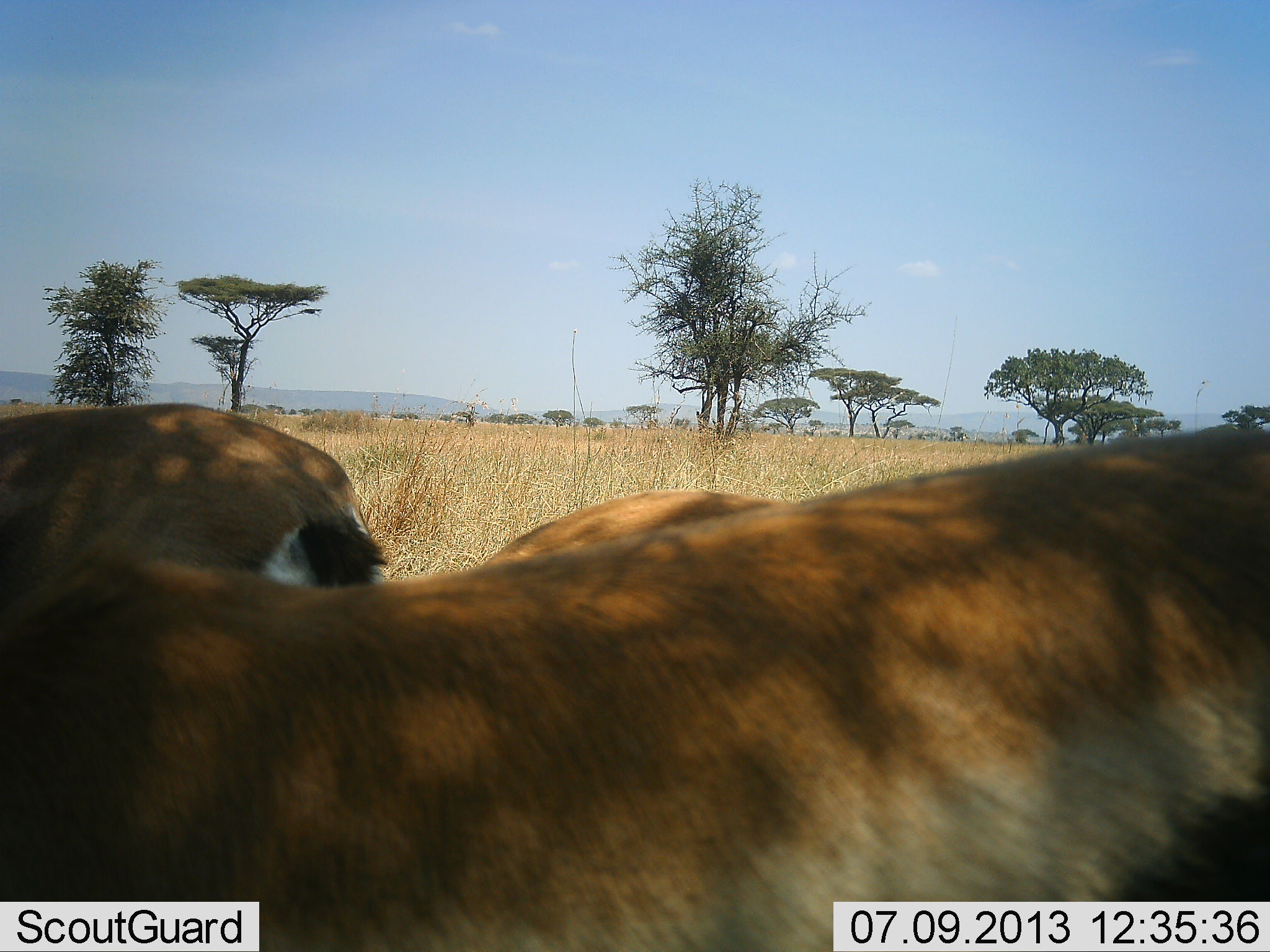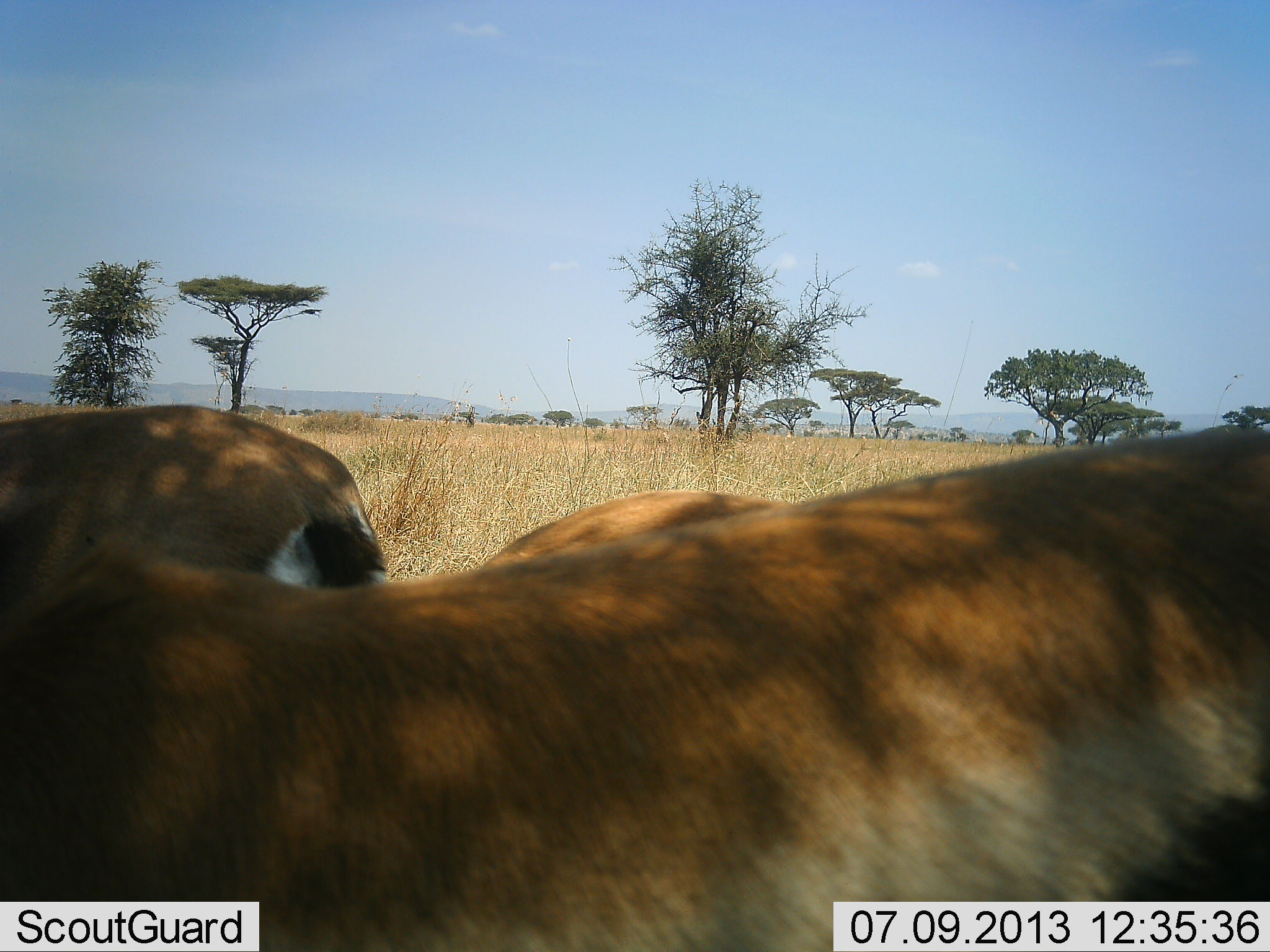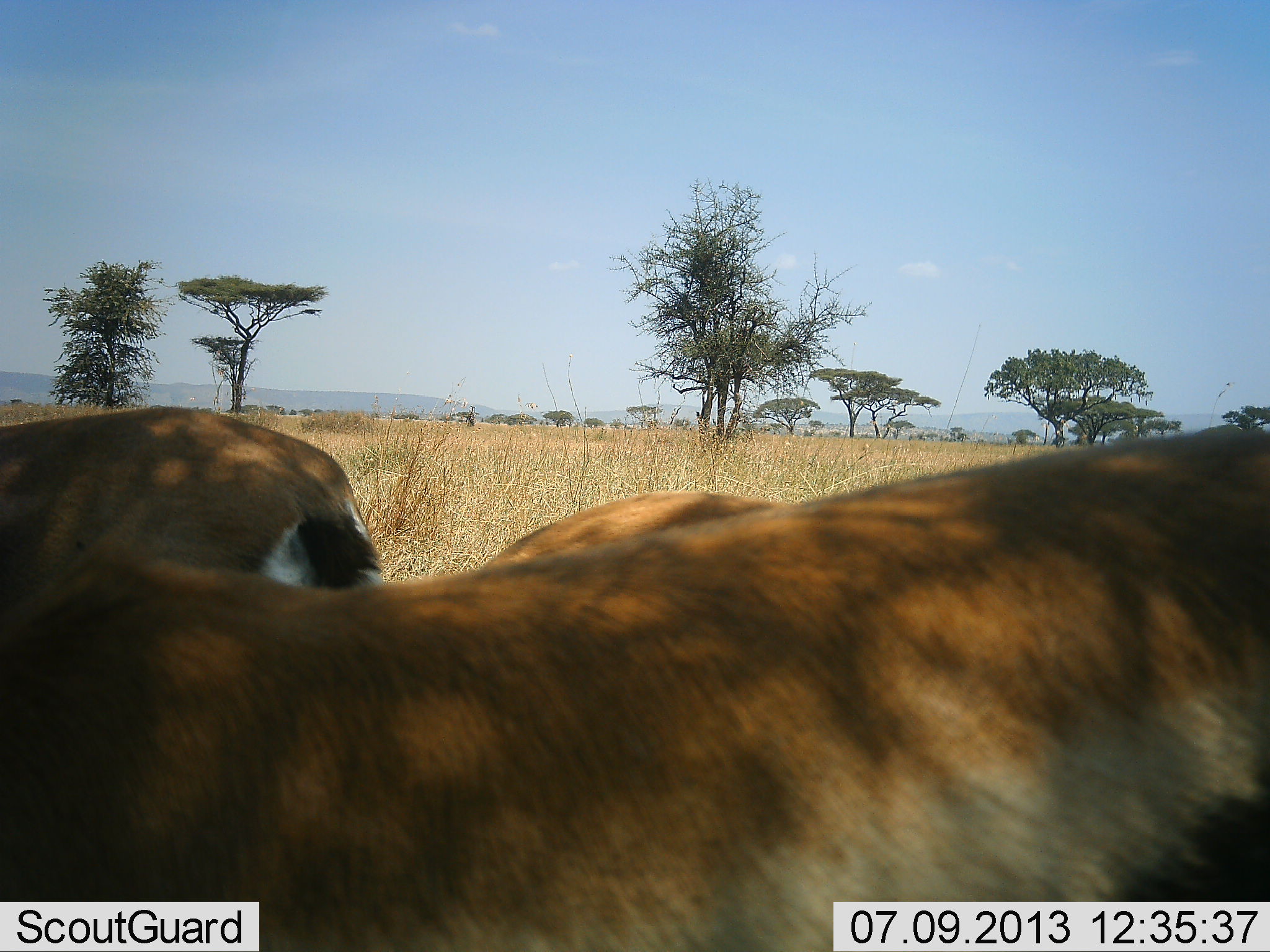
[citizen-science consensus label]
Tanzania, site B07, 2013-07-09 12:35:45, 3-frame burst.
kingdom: Animalia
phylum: Chordata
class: Mammalia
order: Artiodactyla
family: Bovidae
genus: Eudorcas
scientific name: Eudorcas thomsonii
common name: thomson's gazelle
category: gazellethomsons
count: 2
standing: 89%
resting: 0%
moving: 7%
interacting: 0%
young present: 0%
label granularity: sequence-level